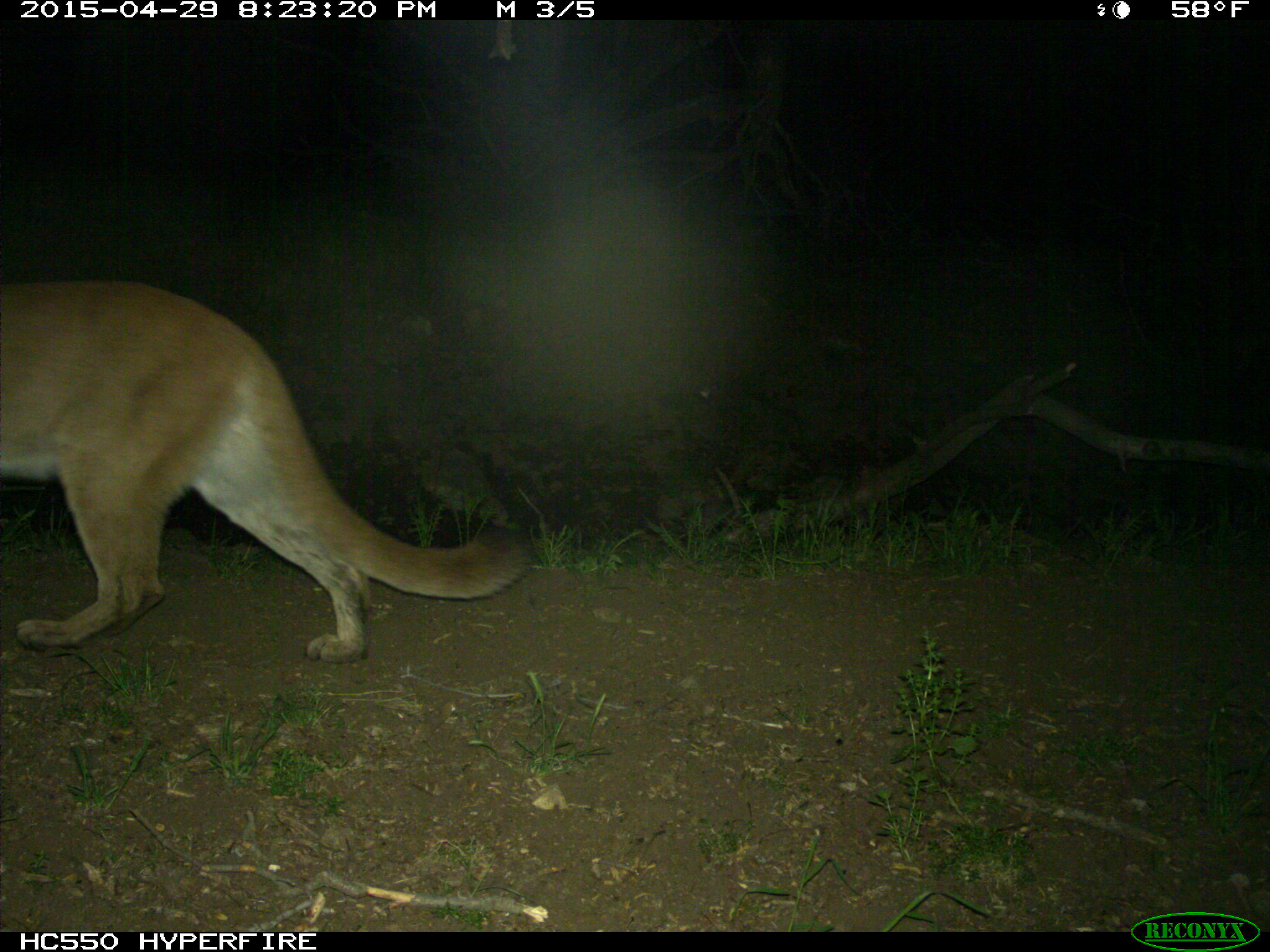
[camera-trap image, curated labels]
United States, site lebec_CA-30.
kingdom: Animalia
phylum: Chordata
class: Mammalia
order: Carnivora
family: Felidae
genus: Puma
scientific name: Puma concolor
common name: mountain lion